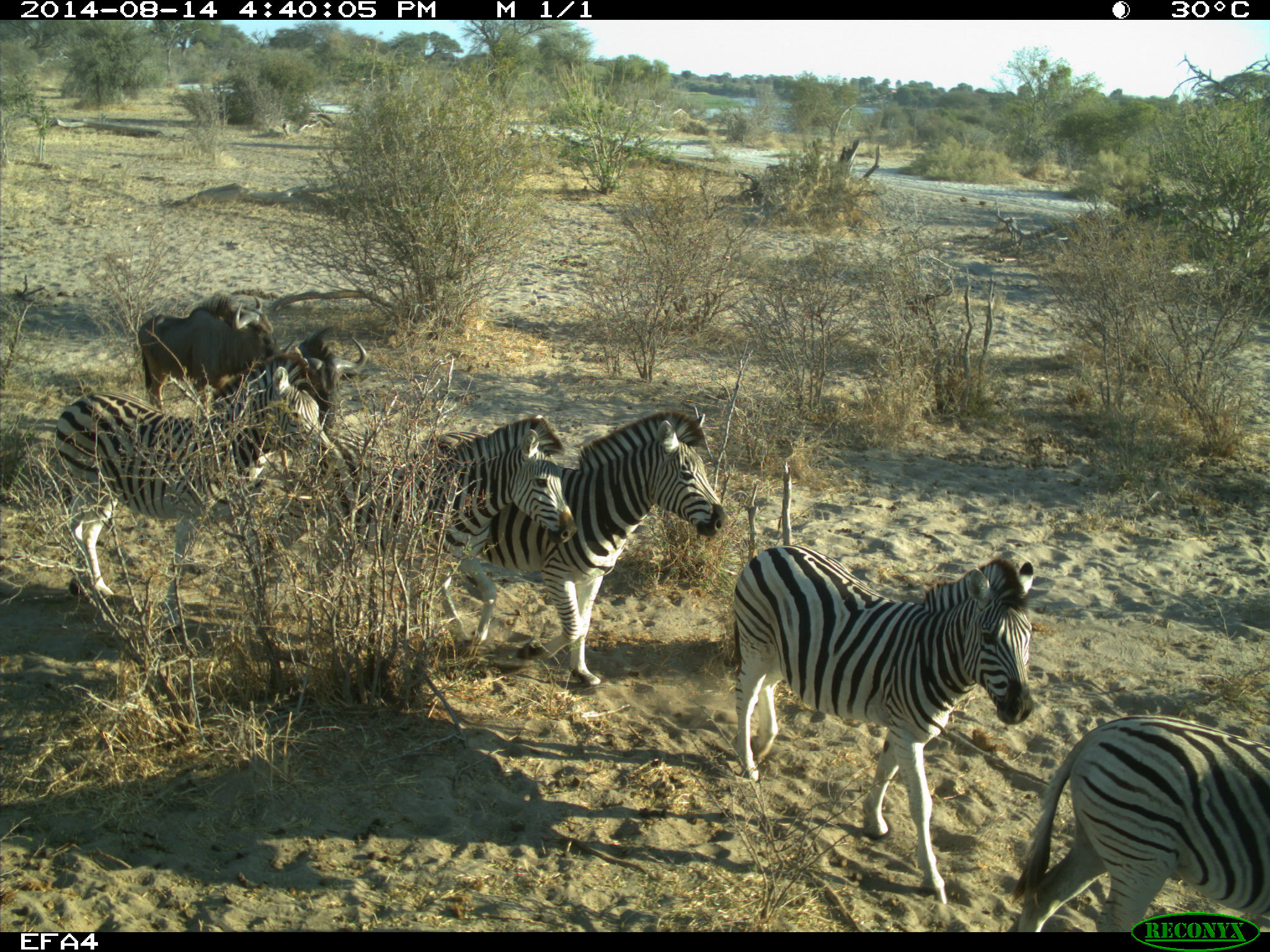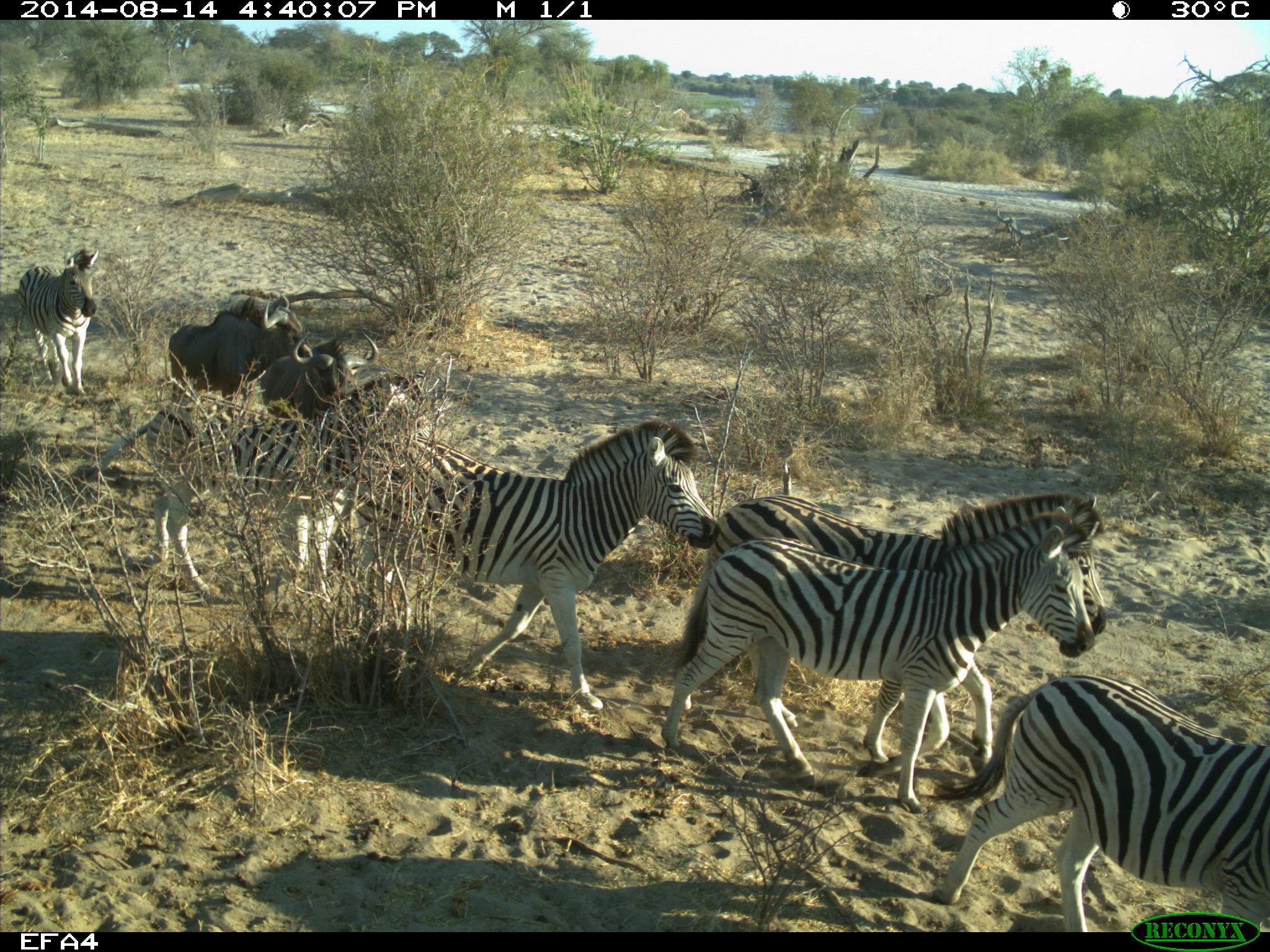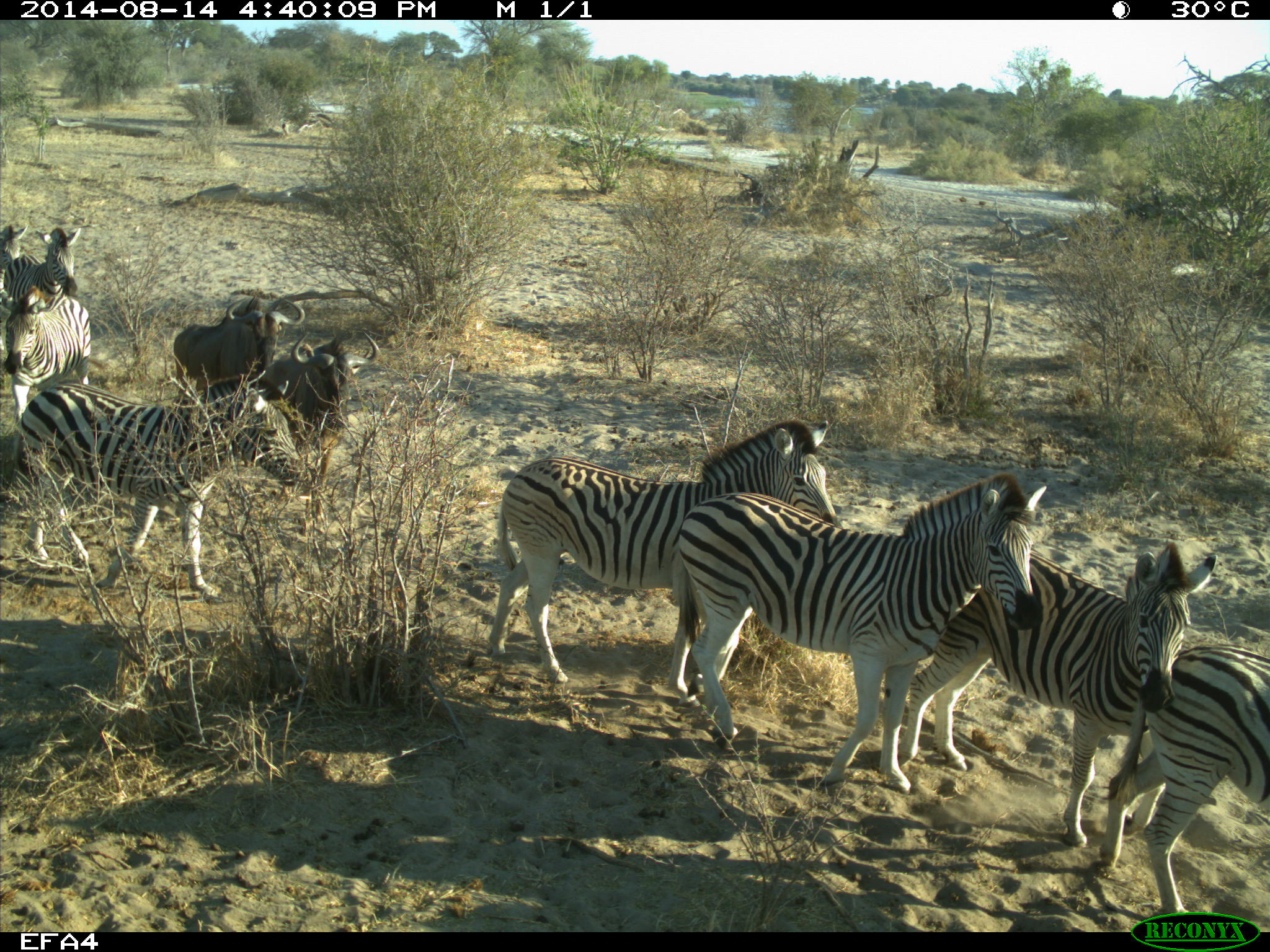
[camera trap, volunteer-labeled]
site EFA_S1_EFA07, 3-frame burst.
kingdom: Animalia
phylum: Chordata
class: Mammalia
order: Artiodactyla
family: Bovidae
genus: Connochaetes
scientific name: Connochaetes taurinus taurinus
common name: blue wildebeest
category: wildebeestblue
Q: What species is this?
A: Wildebeestblue (blue wildebeest) (Connochaetes taurinus taurinus).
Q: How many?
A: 2.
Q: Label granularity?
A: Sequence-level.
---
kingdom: Animalia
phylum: Chordata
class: Mammalia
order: Perissodactyla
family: Equidae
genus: Equus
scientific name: Equus quagga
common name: plains zebra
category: zebraplains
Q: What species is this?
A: Zebraplains (plains zebra) (Equus quagga).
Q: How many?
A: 8.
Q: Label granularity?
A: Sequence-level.